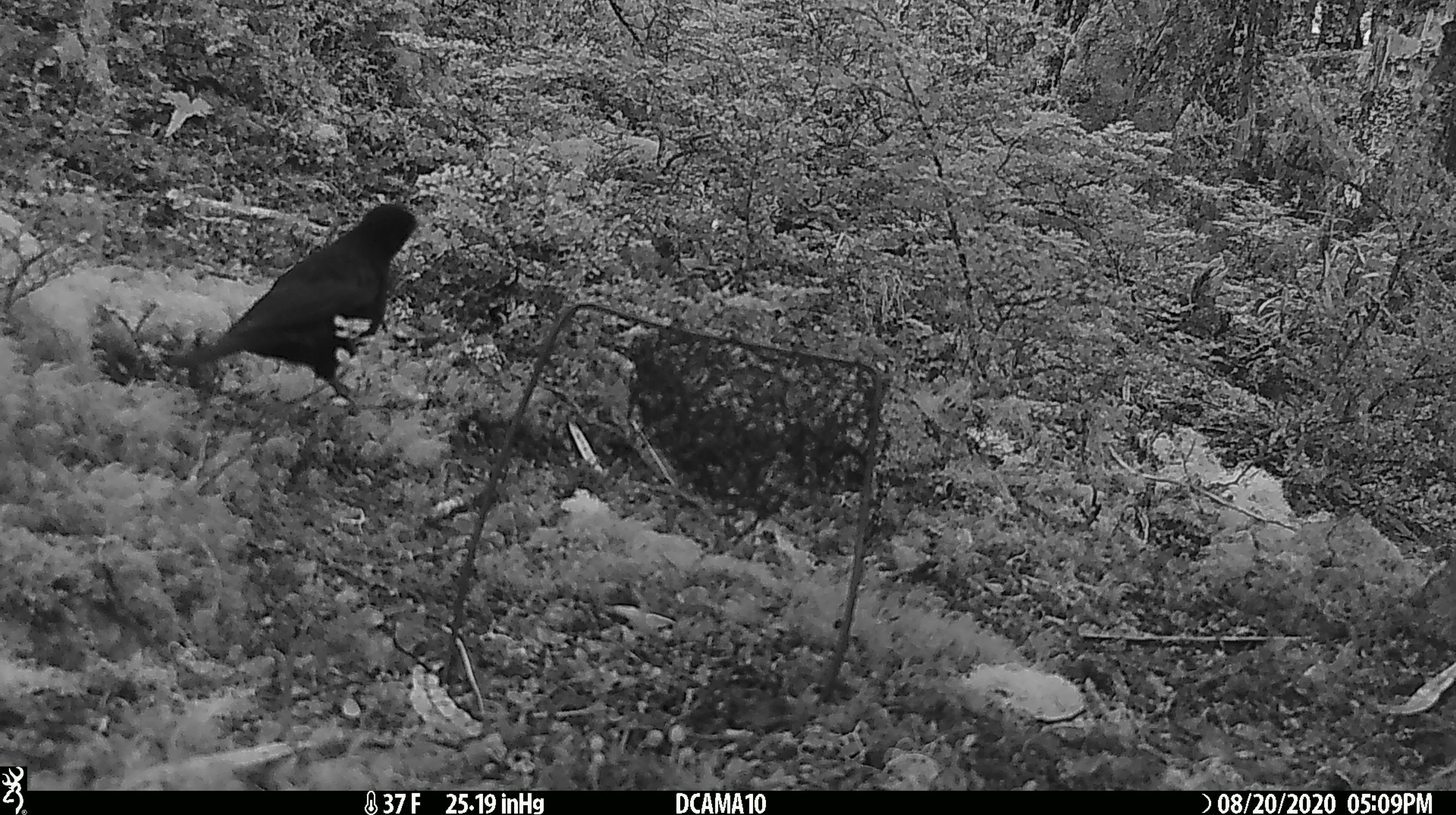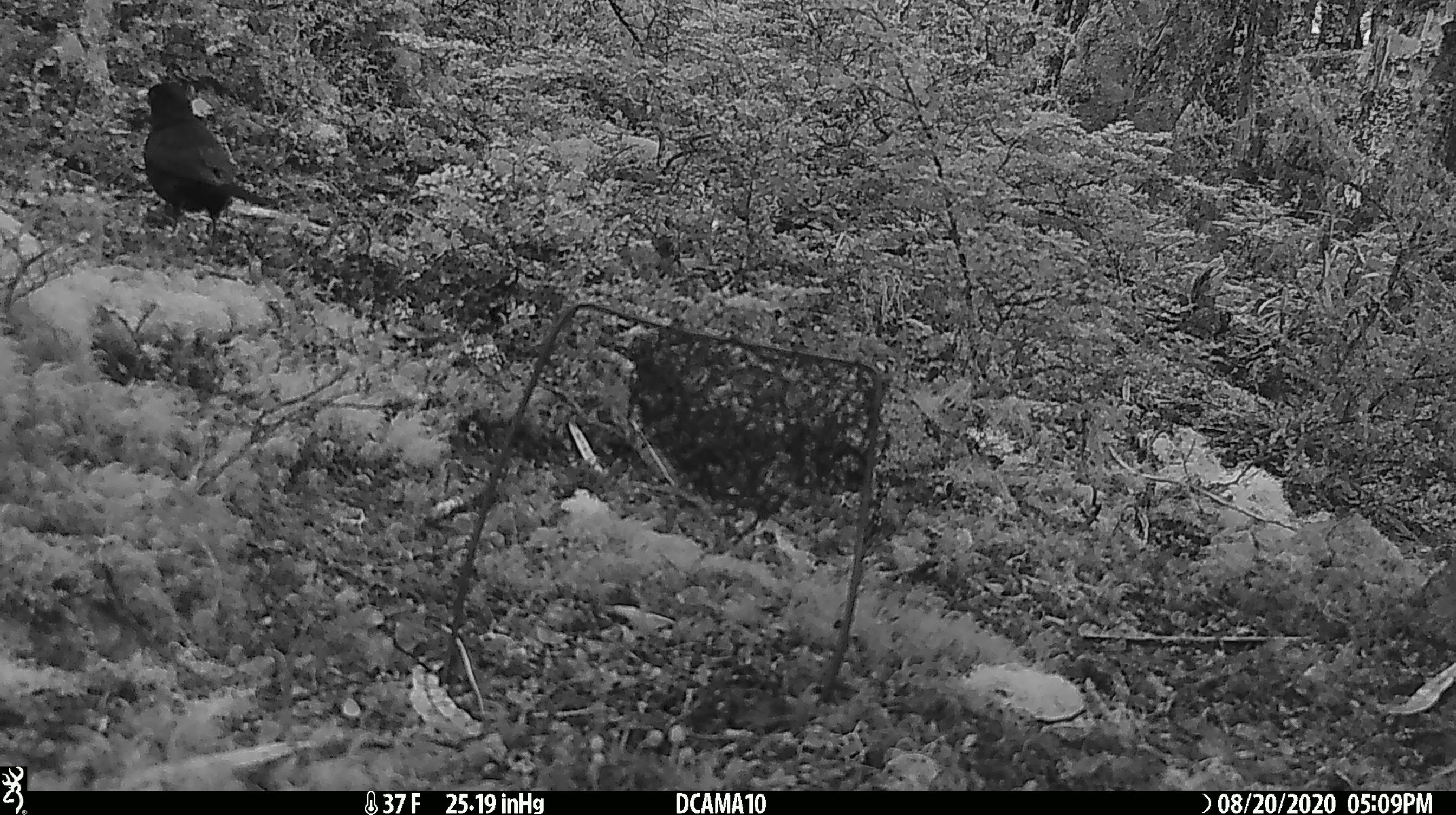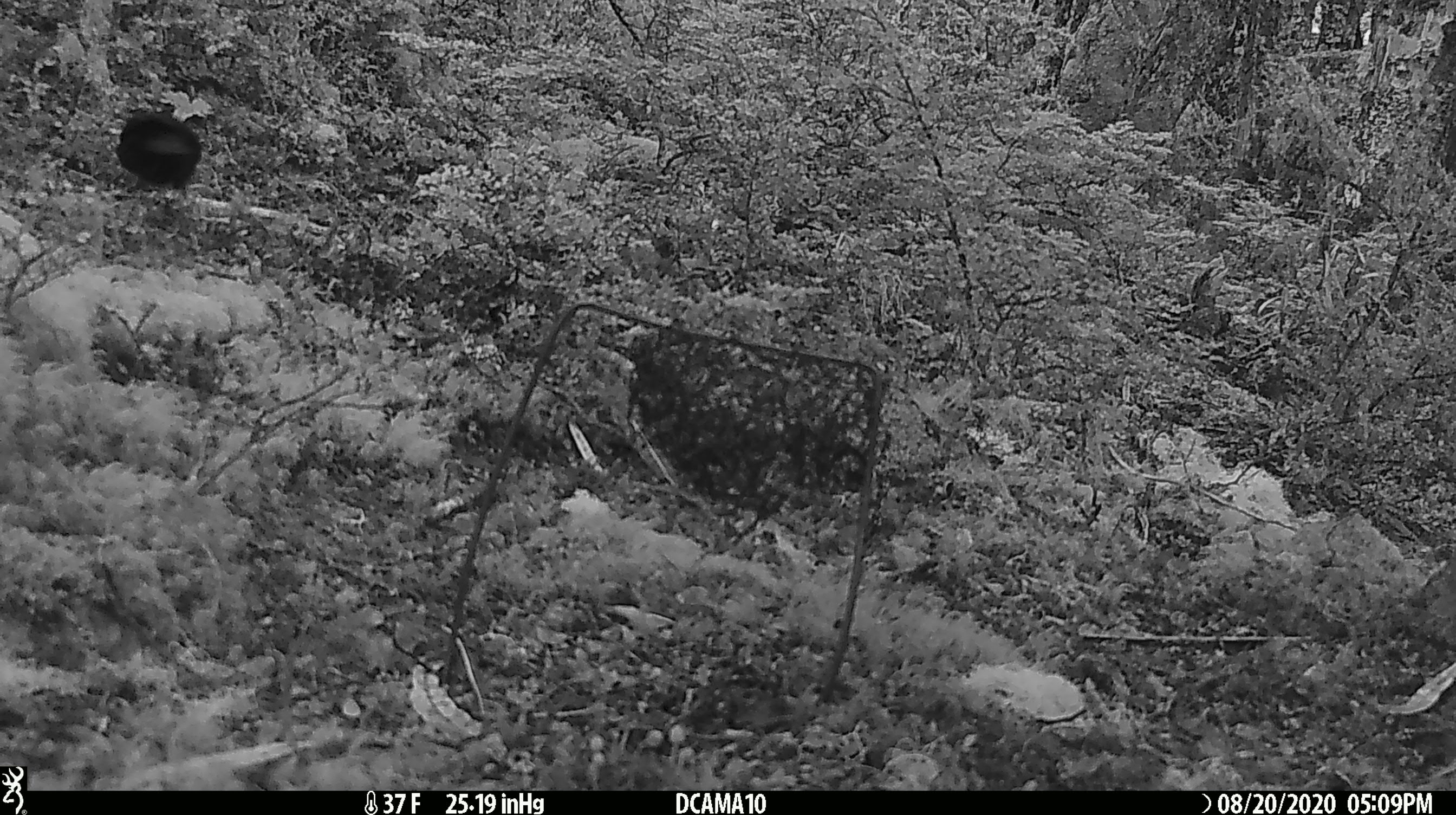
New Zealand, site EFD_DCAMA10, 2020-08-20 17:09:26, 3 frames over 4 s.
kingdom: Animalia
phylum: Chordata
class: Aves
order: Passeriformes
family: Turdidae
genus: Turdus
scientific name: Turdus merula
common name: eurasian blackbird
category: blackbird